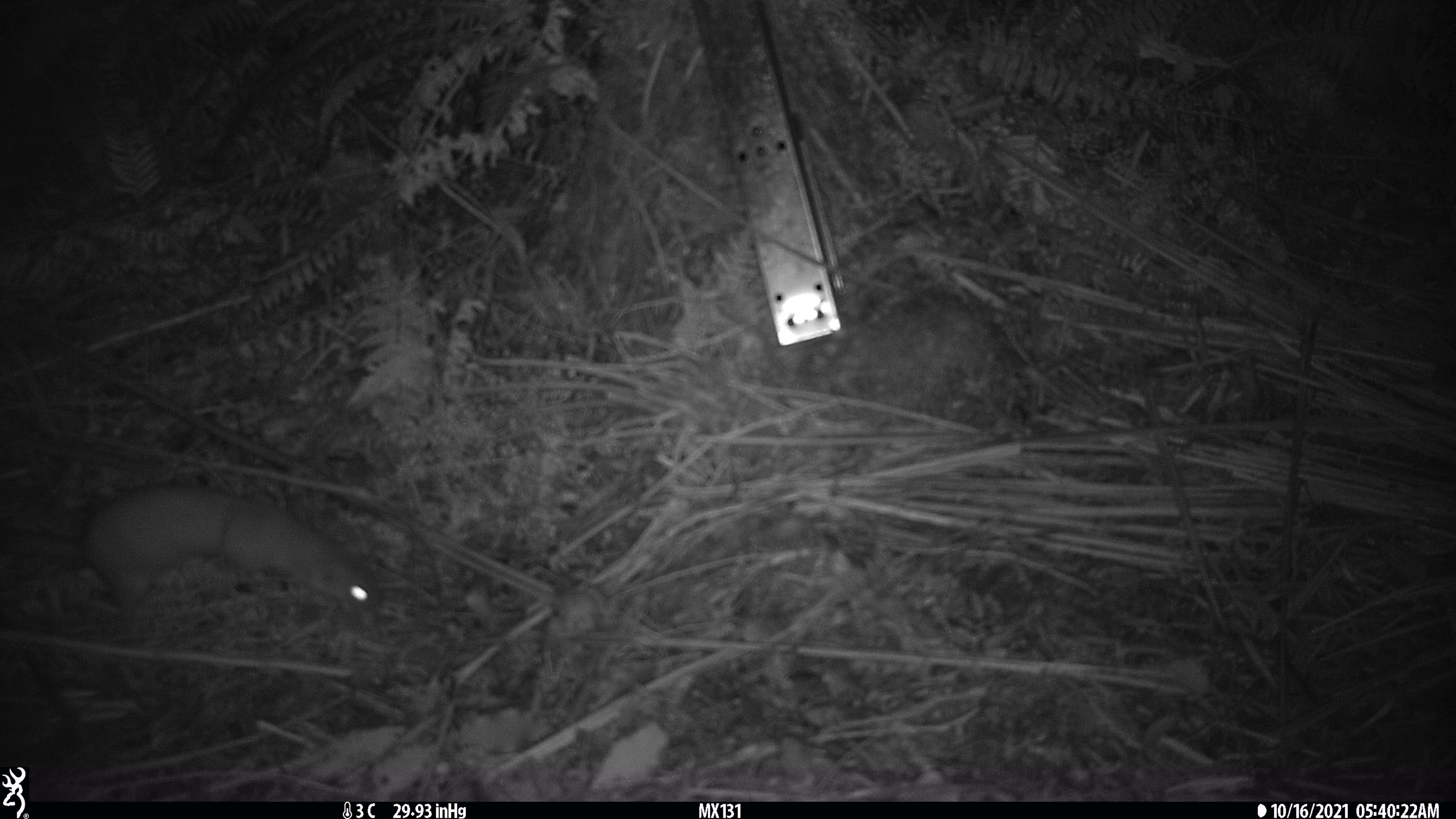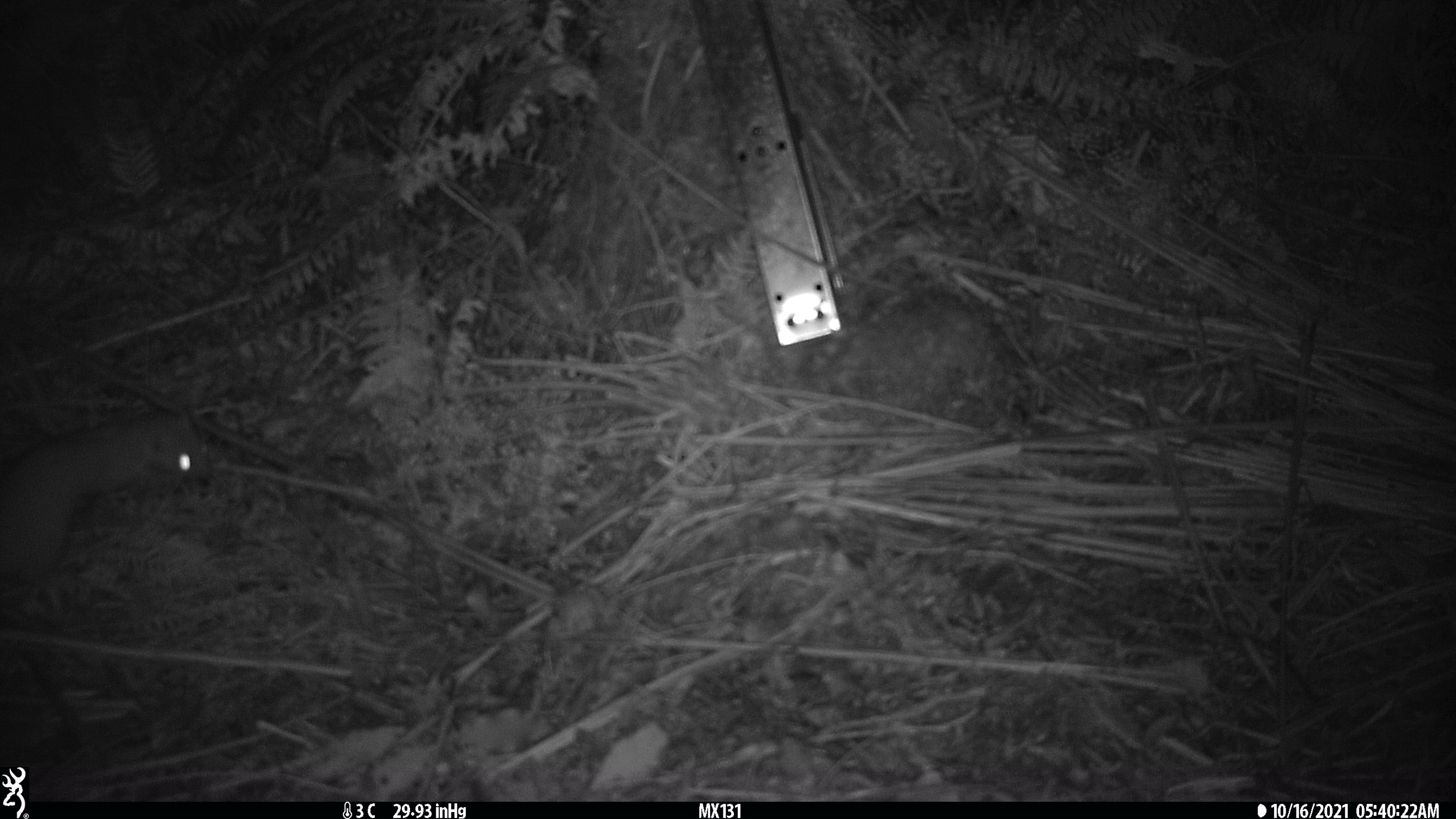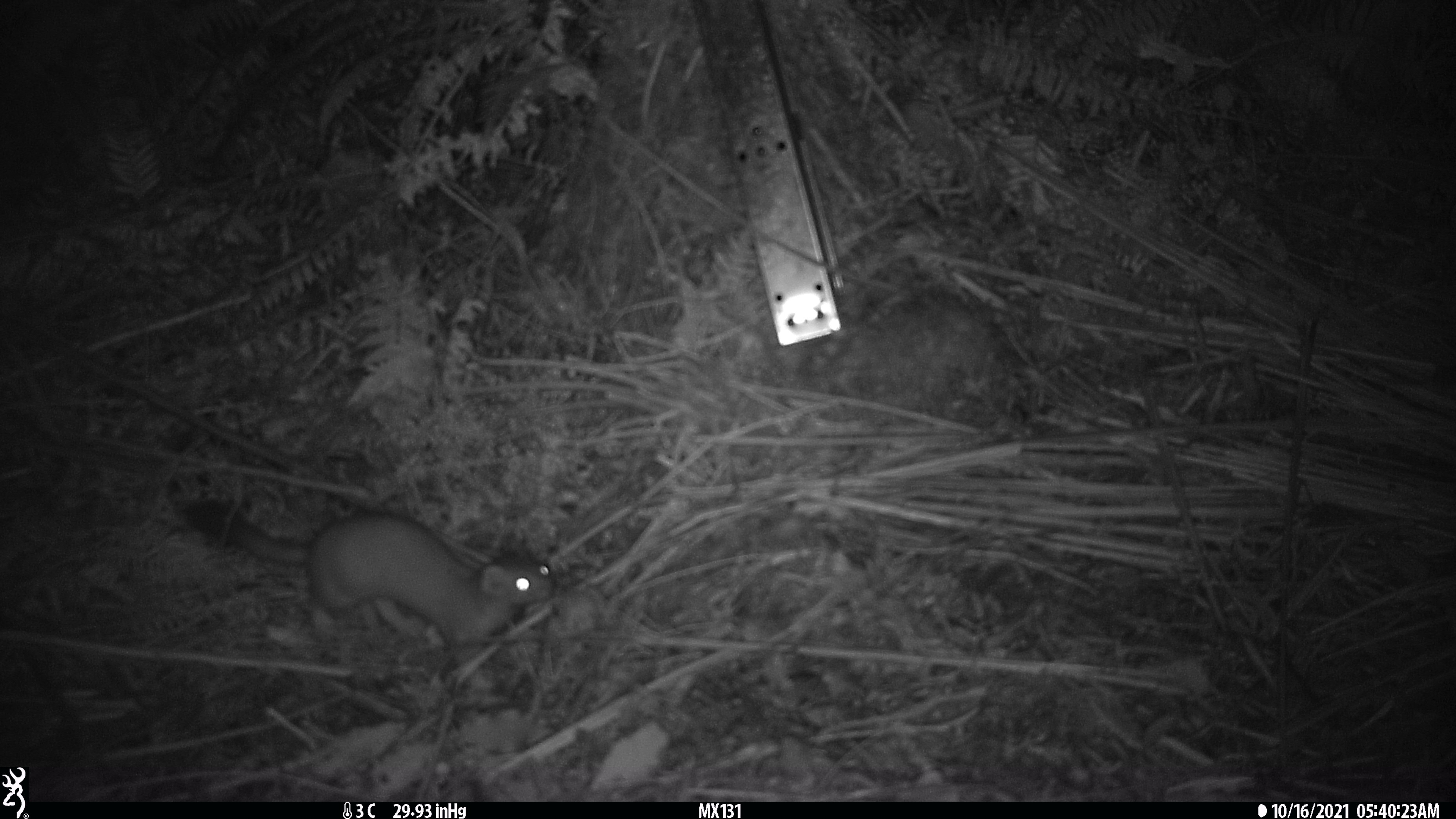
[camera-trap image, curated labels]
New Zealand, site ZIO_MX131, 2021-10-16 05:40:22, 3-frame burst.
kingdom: Animalia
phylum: Chordata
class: Mammalia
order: Carnivora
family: Mustelidae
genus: Mustela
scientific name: Mustela erminea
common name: stoat